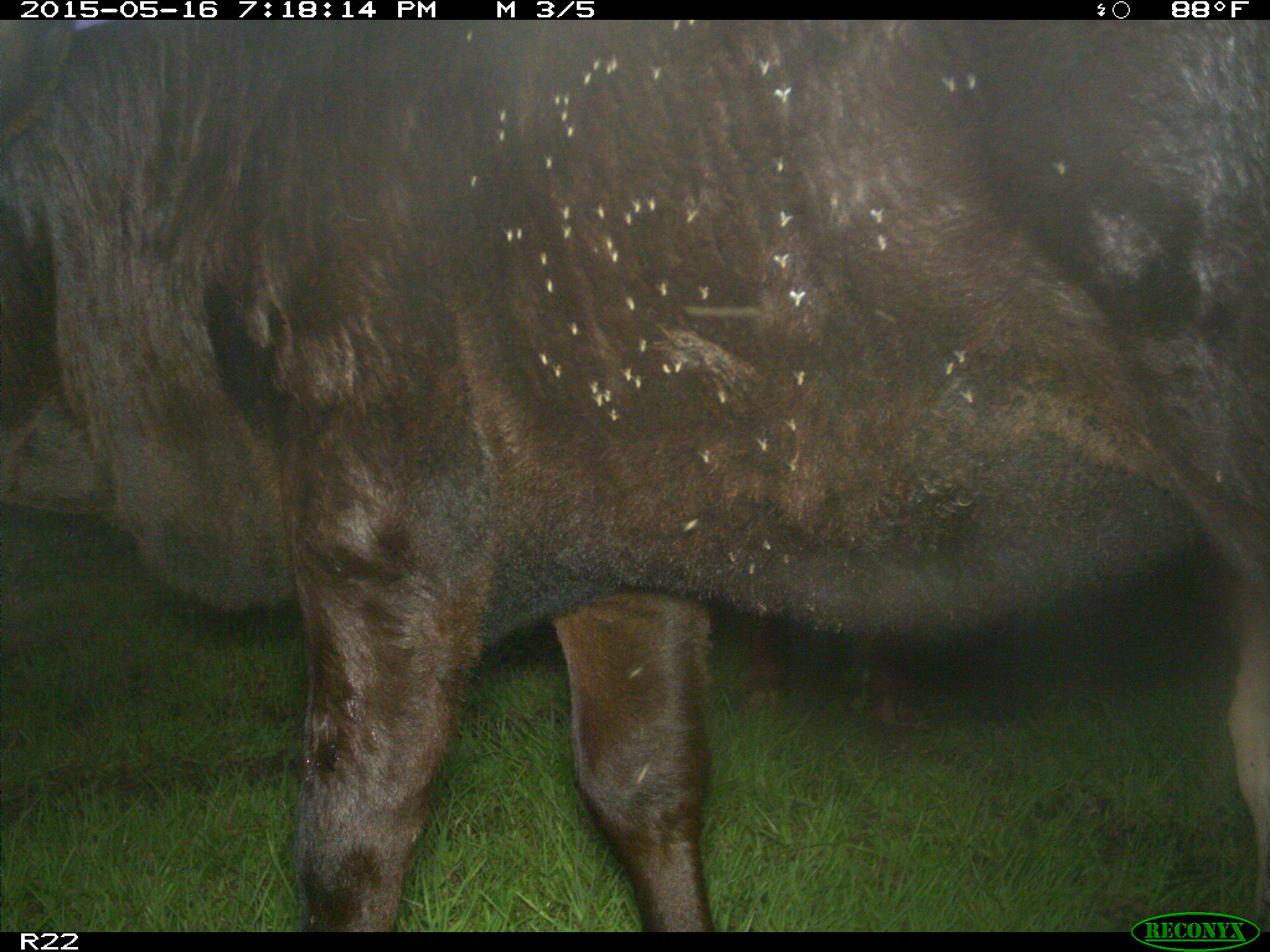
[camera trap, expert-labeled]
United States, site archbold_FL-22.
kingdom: Animalia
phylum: Chordata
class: Mammalia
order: Artiodactyla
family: Bovidae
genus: Bos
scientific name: Bos taurus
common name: domestic cow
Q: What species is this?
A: Bos taurus (domestic cow).